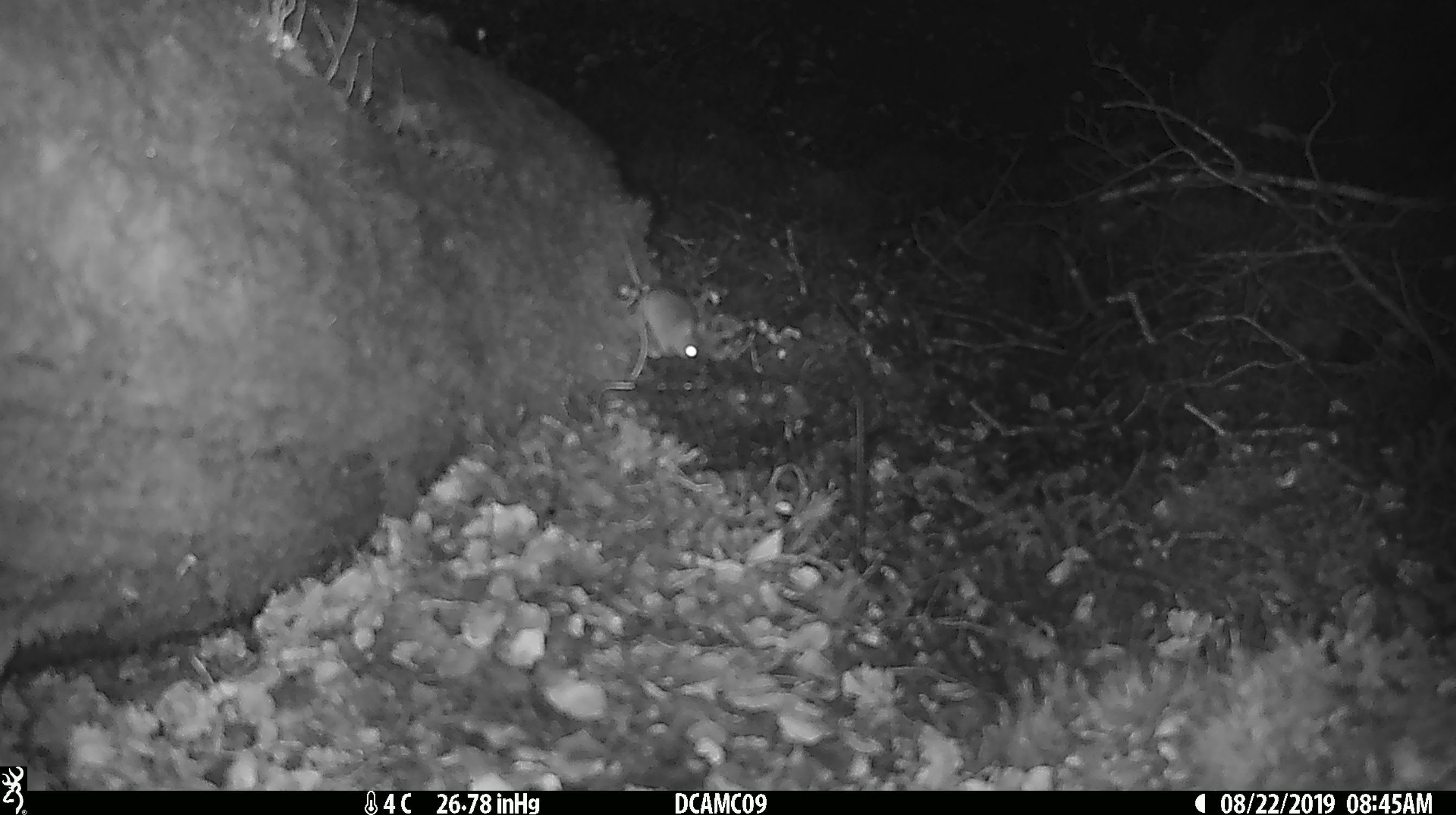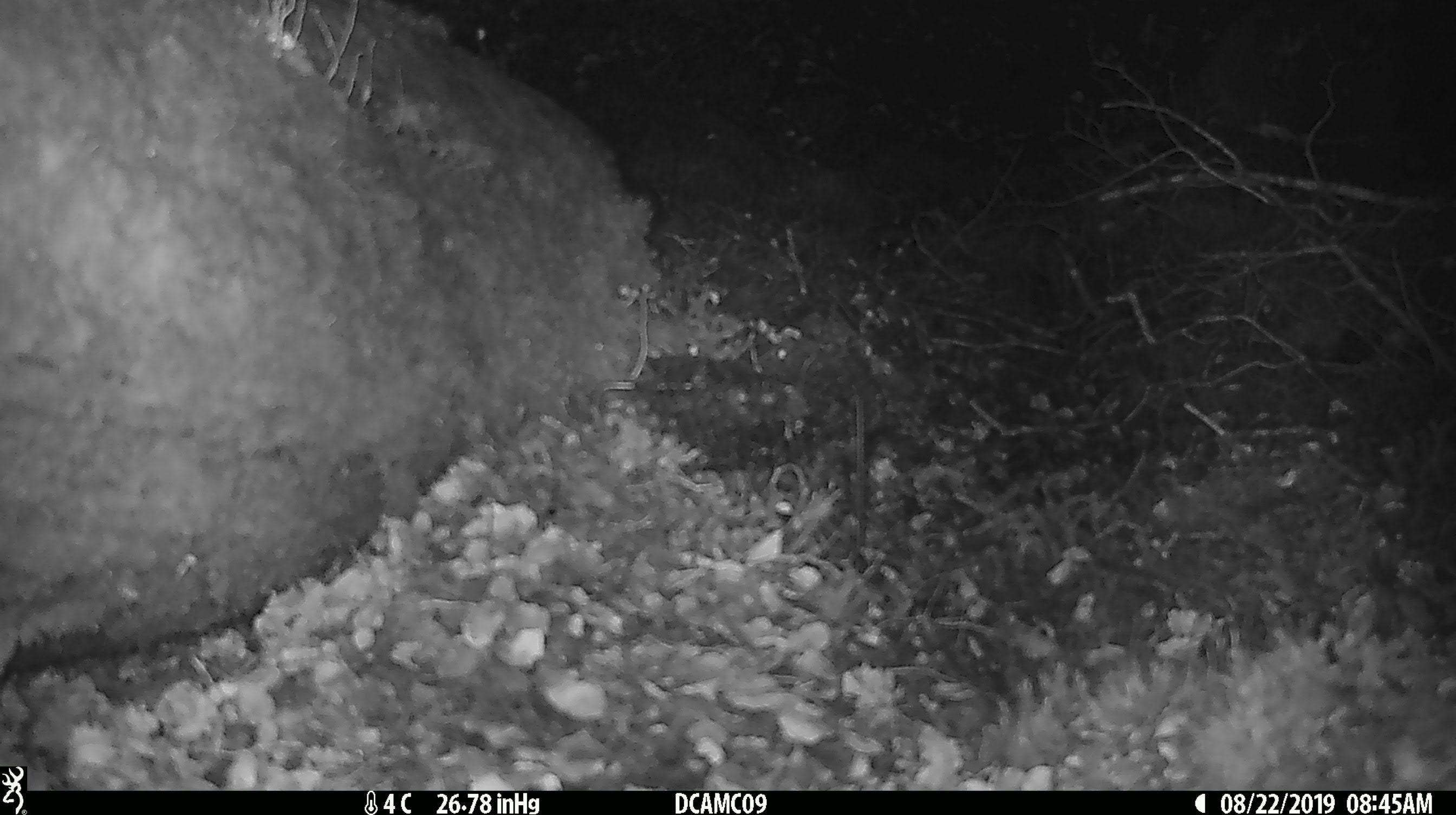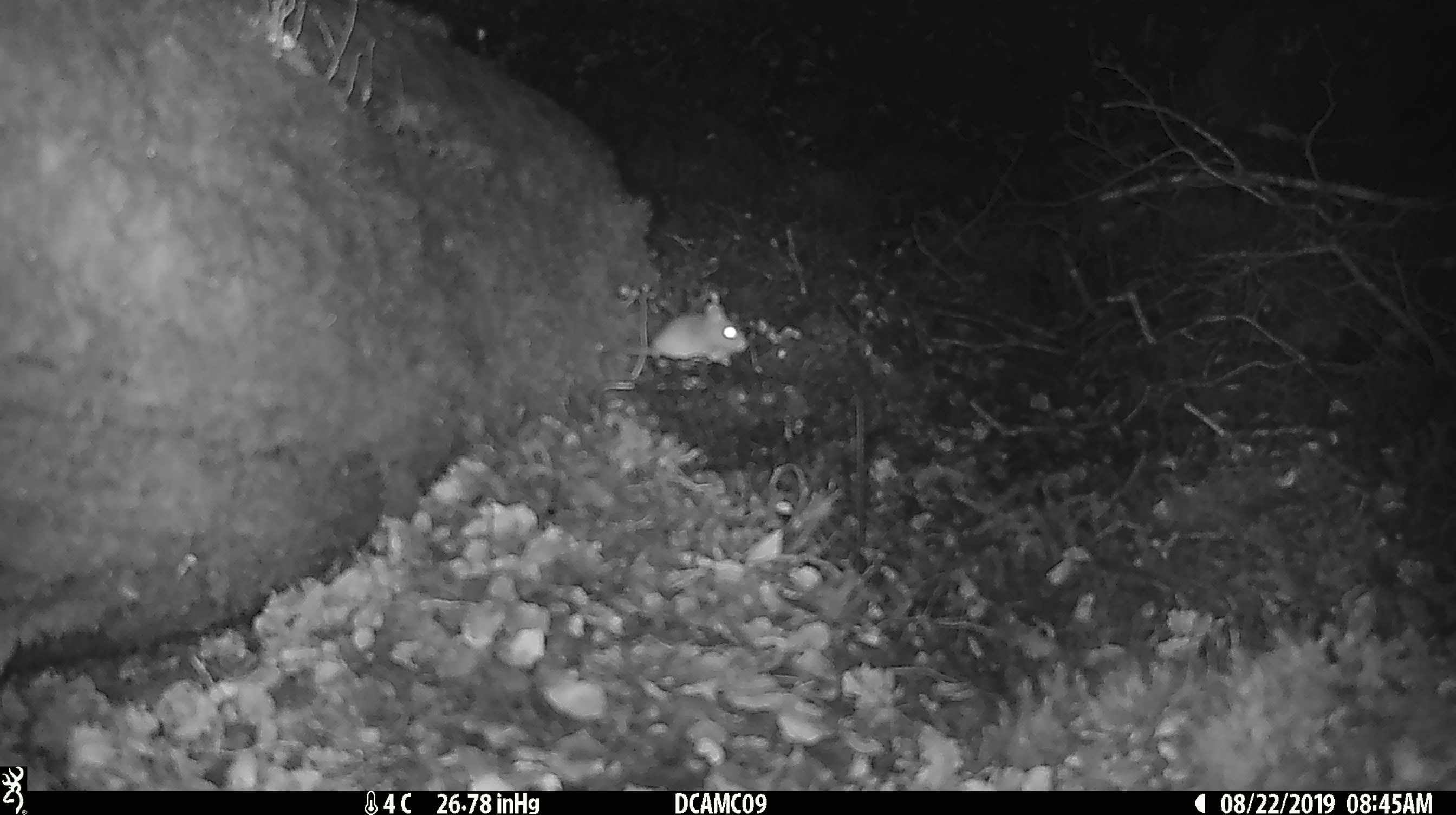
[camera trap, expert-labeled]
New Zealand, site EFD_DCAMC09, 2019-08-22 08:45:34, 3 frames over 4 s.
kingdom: Animalia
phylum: Chordata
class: Mammalia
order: Rodentia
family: Muridae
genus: Mus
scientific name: Mus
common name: mouse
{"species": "mouse (Mus)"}